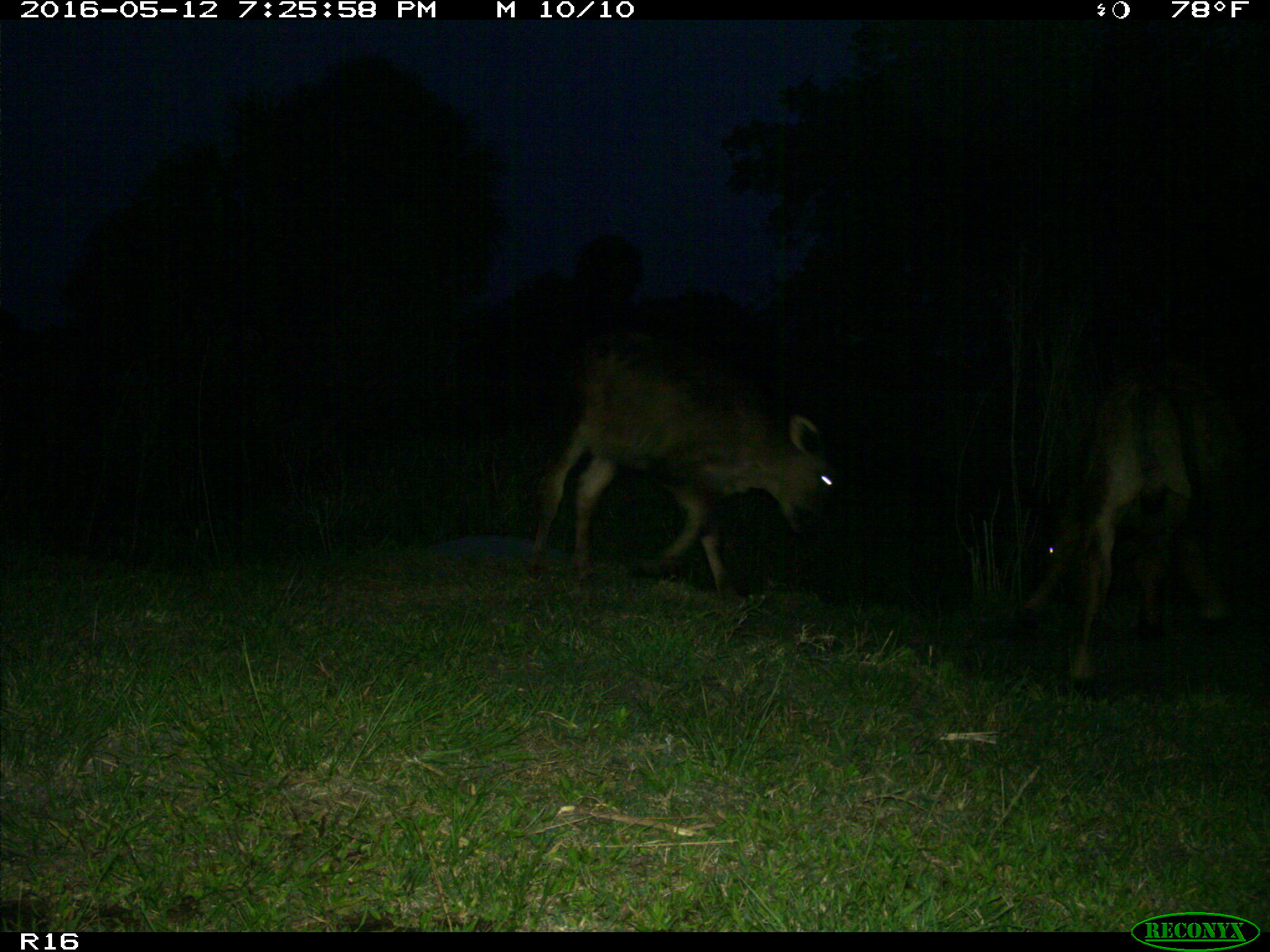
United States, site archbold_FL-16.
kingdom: Animalia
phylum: Chordata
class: Mammalia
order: Artiodactyla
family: Bovidae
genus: Bos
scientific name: Bos taurus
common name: domestic cow